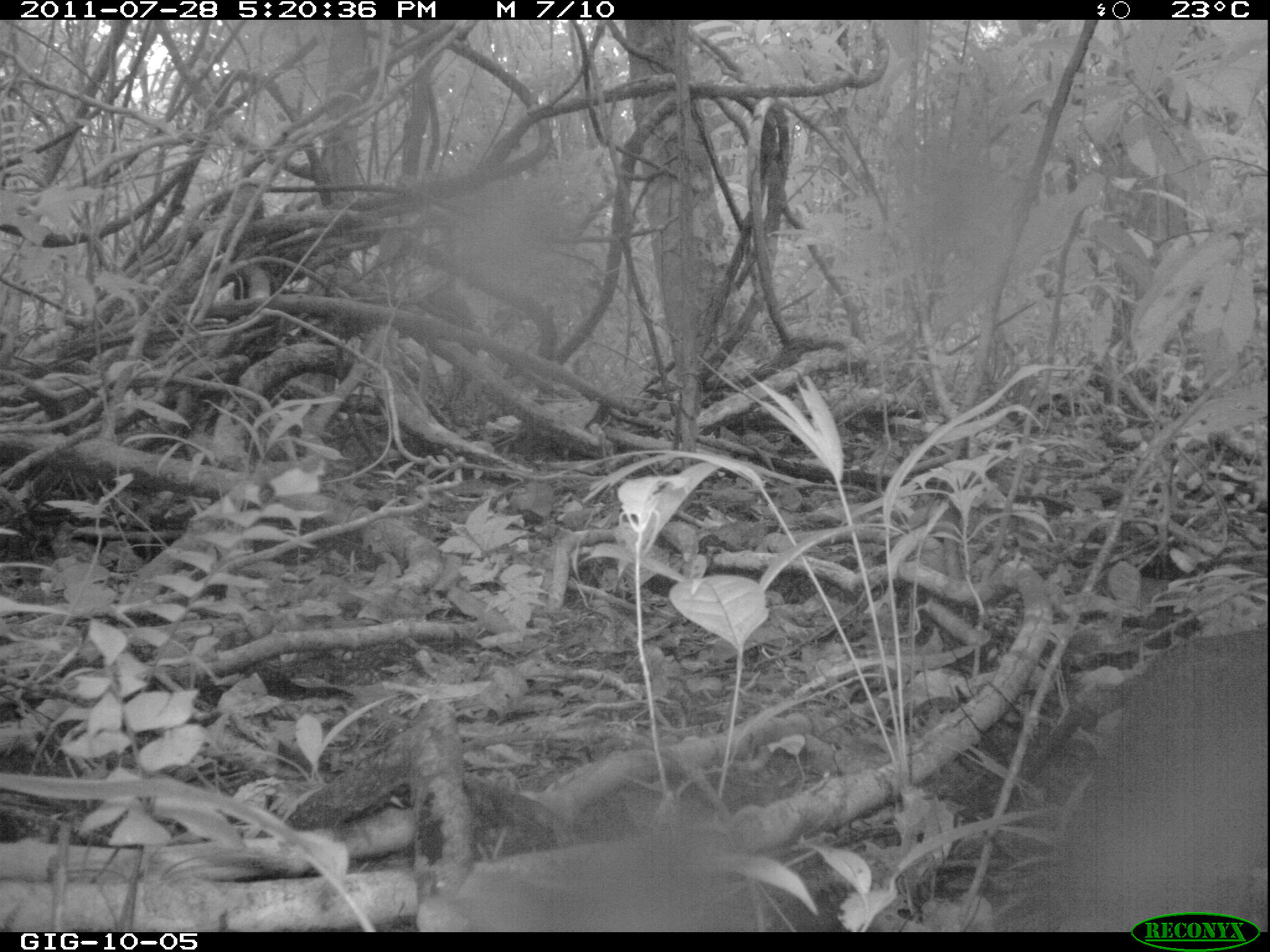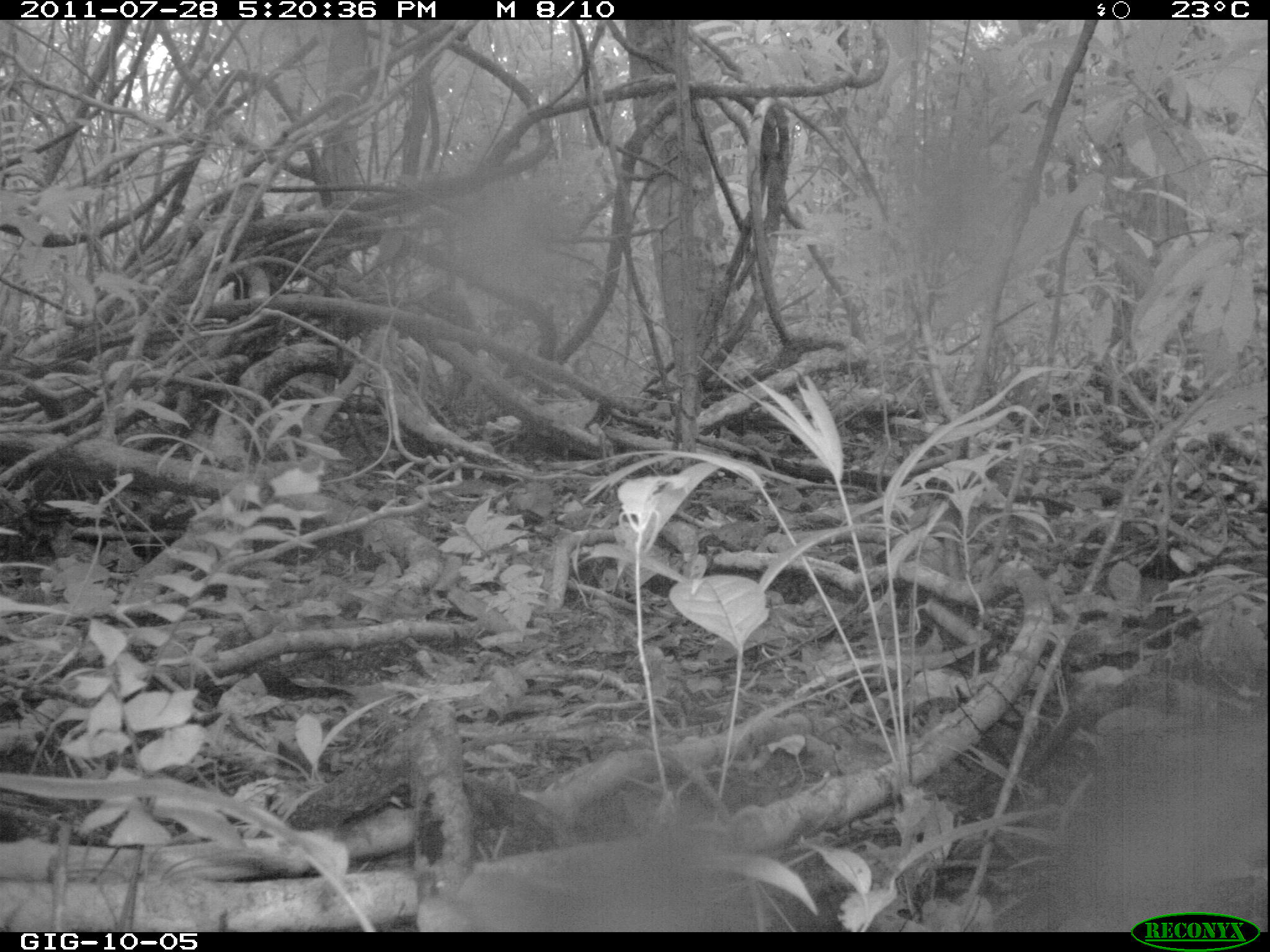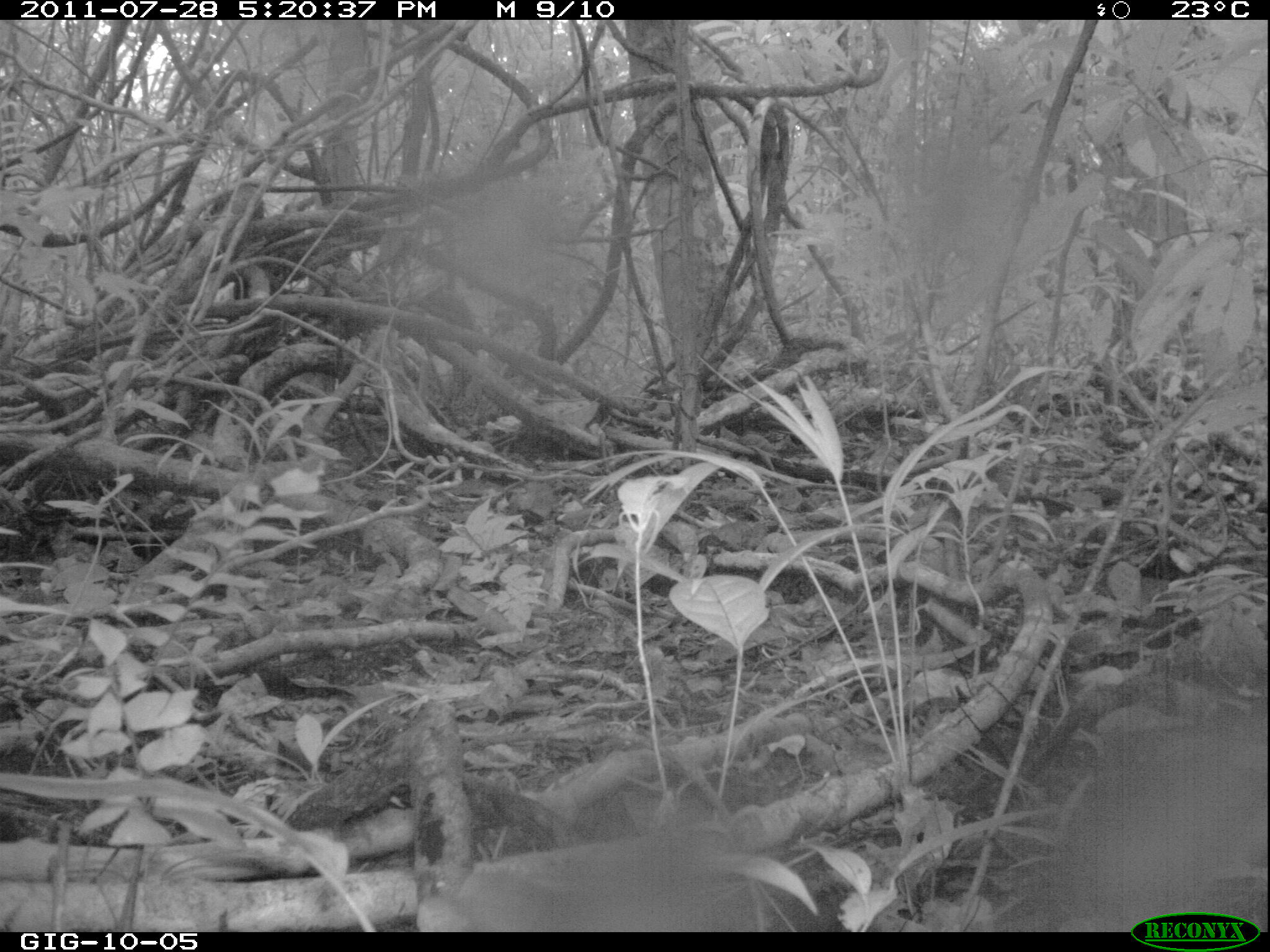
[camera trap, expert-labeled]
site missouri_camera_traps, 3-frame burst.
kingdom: Animalia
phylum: Chordata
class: Aves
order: Tinamiformes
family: Tinamidae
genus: Tinamus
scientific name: Tinamus major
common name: great tinamou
Great tinamou (Tinamus major).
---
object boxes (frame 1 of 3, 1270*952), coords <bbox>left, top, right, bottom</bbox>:
great tinamou: <bbox>1101, 592, 1270, 906</bbox>